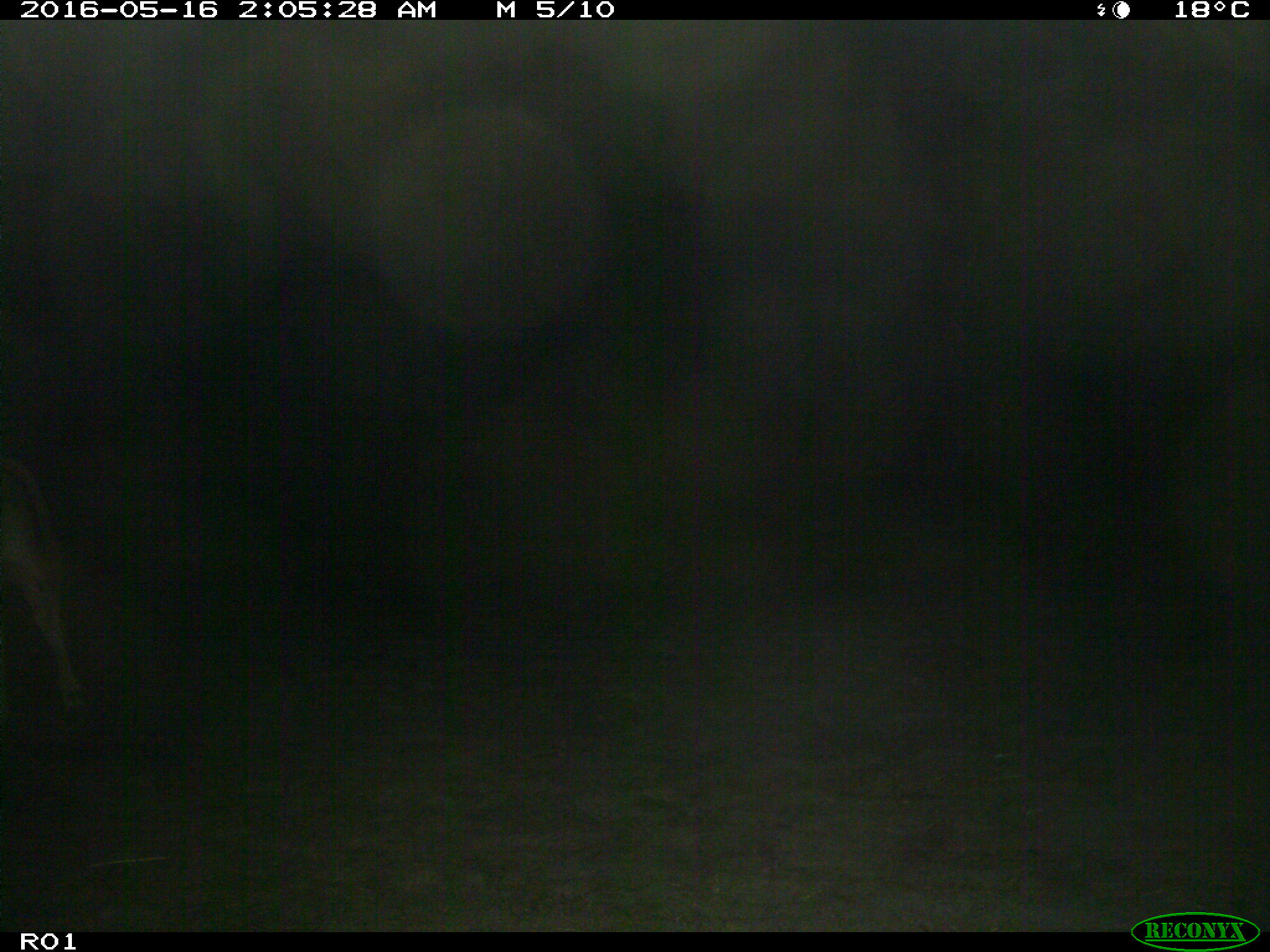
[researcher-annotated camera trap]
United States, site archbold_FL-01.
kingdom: Animalia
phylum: Chordata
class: Mammalia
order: Artiodactyla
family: Bovidae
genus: Bos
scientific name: Bos taurus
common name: domestic cow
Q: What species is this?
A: Bos taurus (domestic cow).